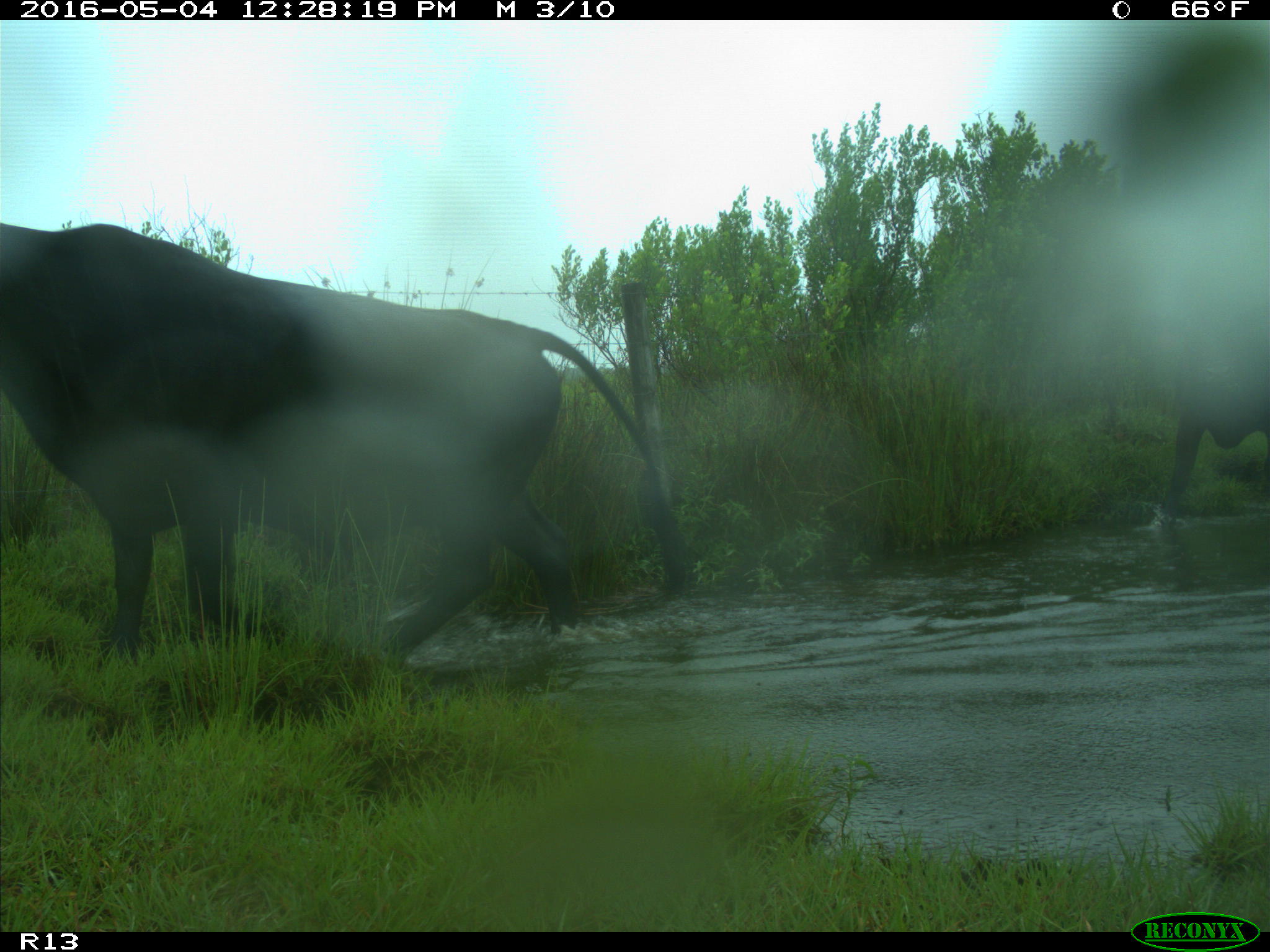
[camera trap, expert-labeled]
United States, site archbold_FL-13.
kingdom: Animalia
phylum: Chordata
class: Mammalia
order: Artiodactyla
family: Bovidae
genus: Bos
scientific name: Bos taurus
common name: domestic cow